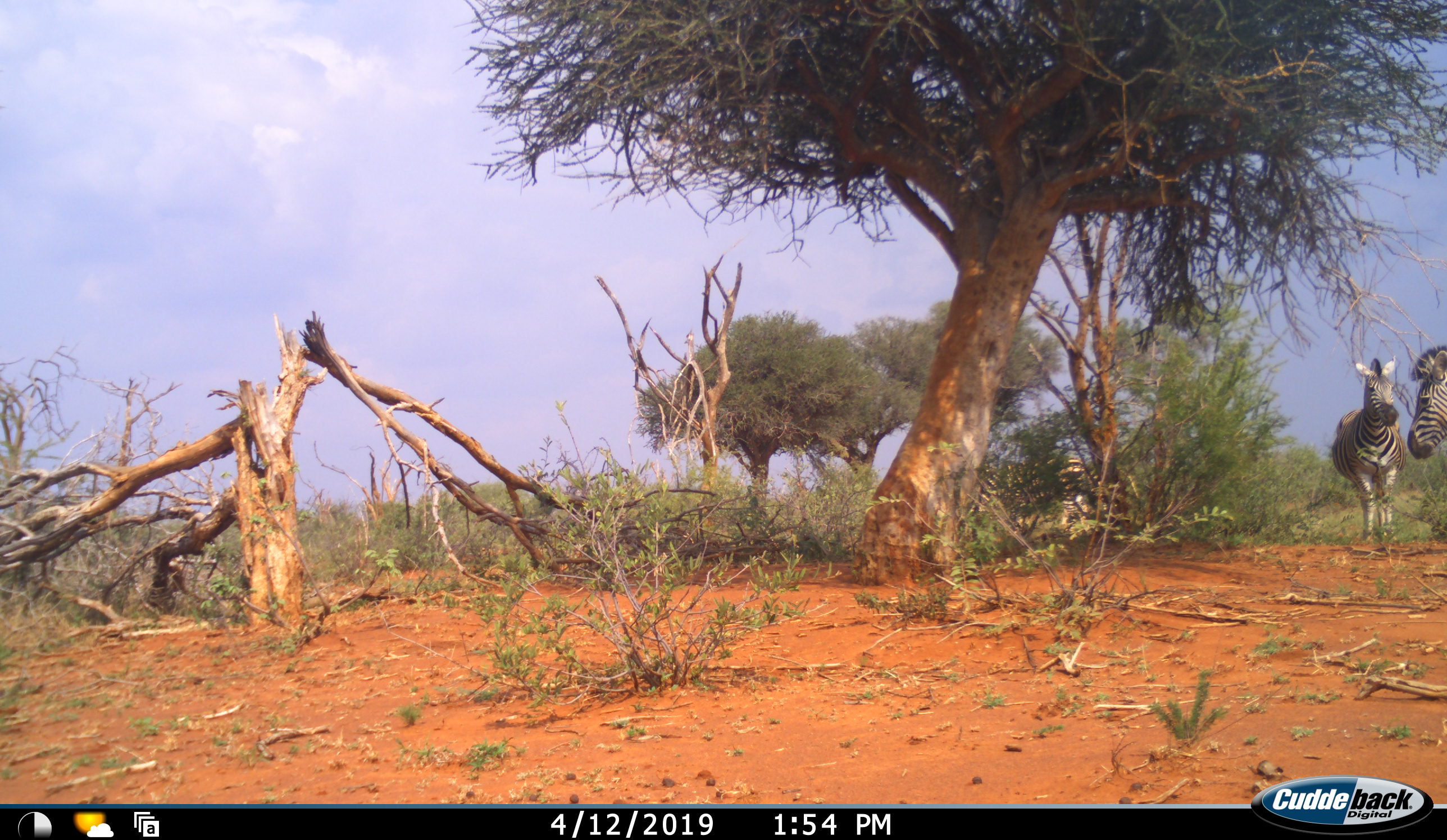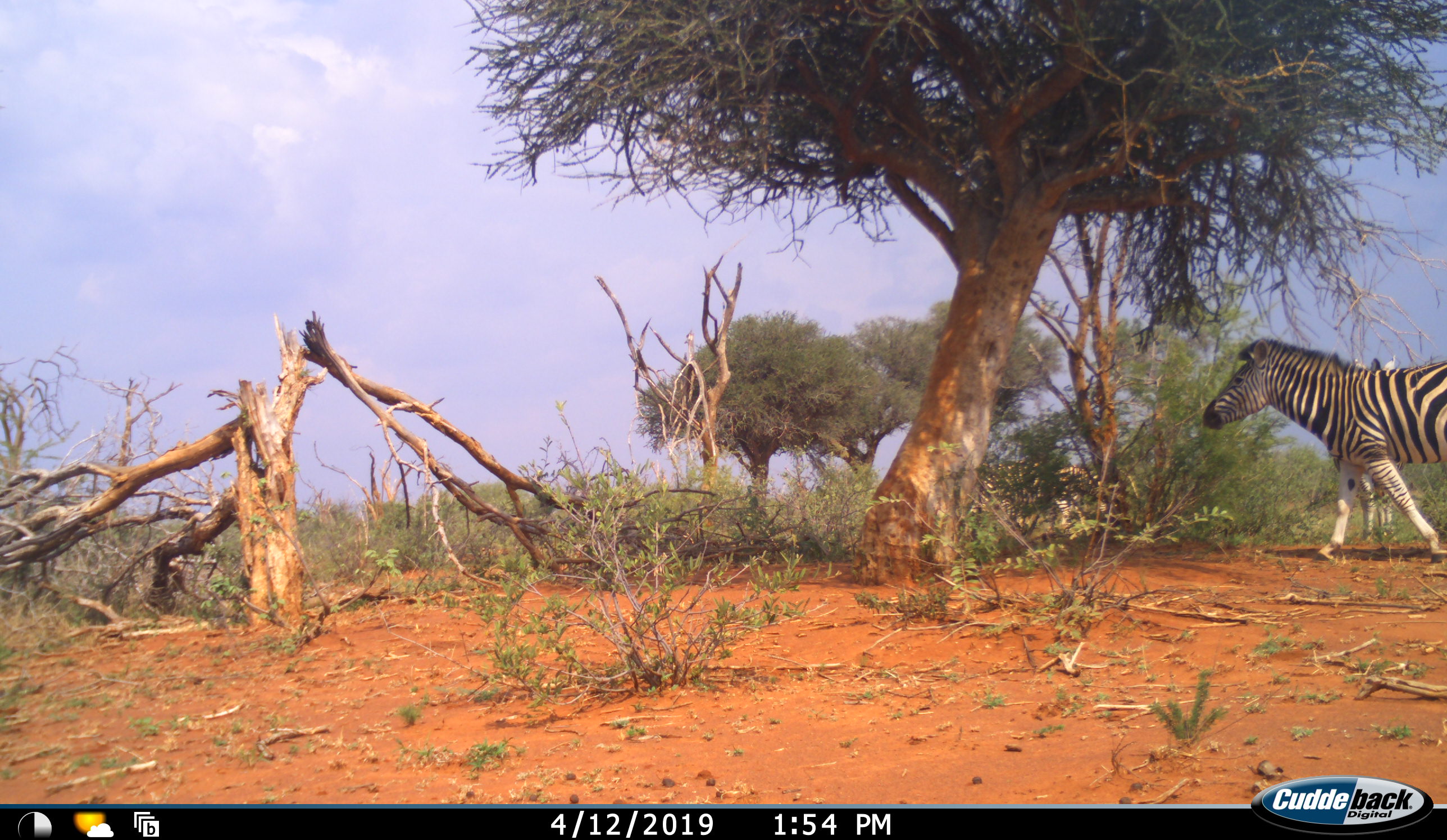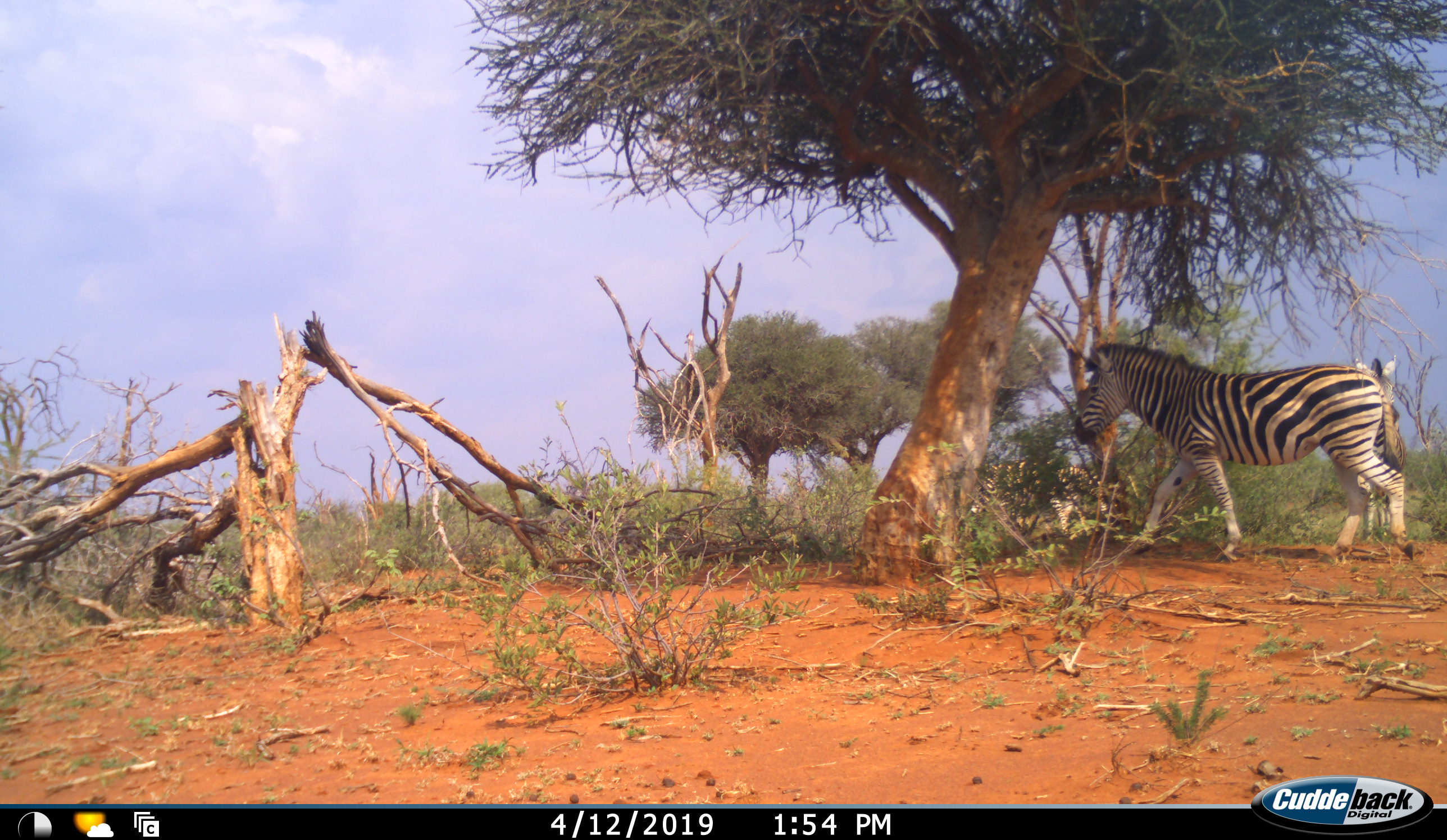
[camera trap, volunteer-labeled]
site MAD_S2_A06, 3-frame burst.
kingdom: Animalia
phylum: Chordata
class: Mammalia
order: Perissodactyla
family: Equidae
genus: Equus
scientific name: Equus quagga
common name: plains zebra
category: zebraplains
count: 2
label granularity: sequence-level